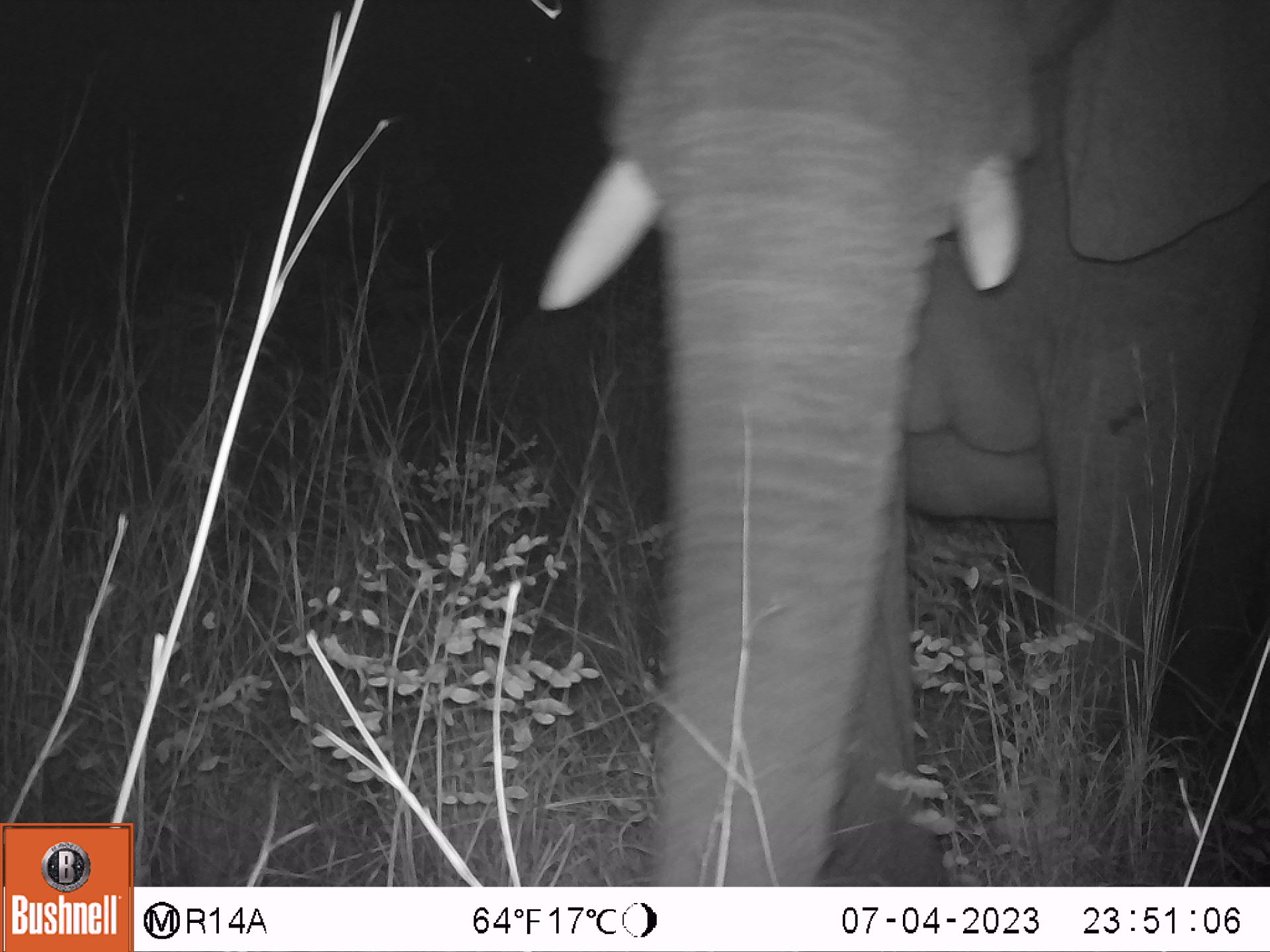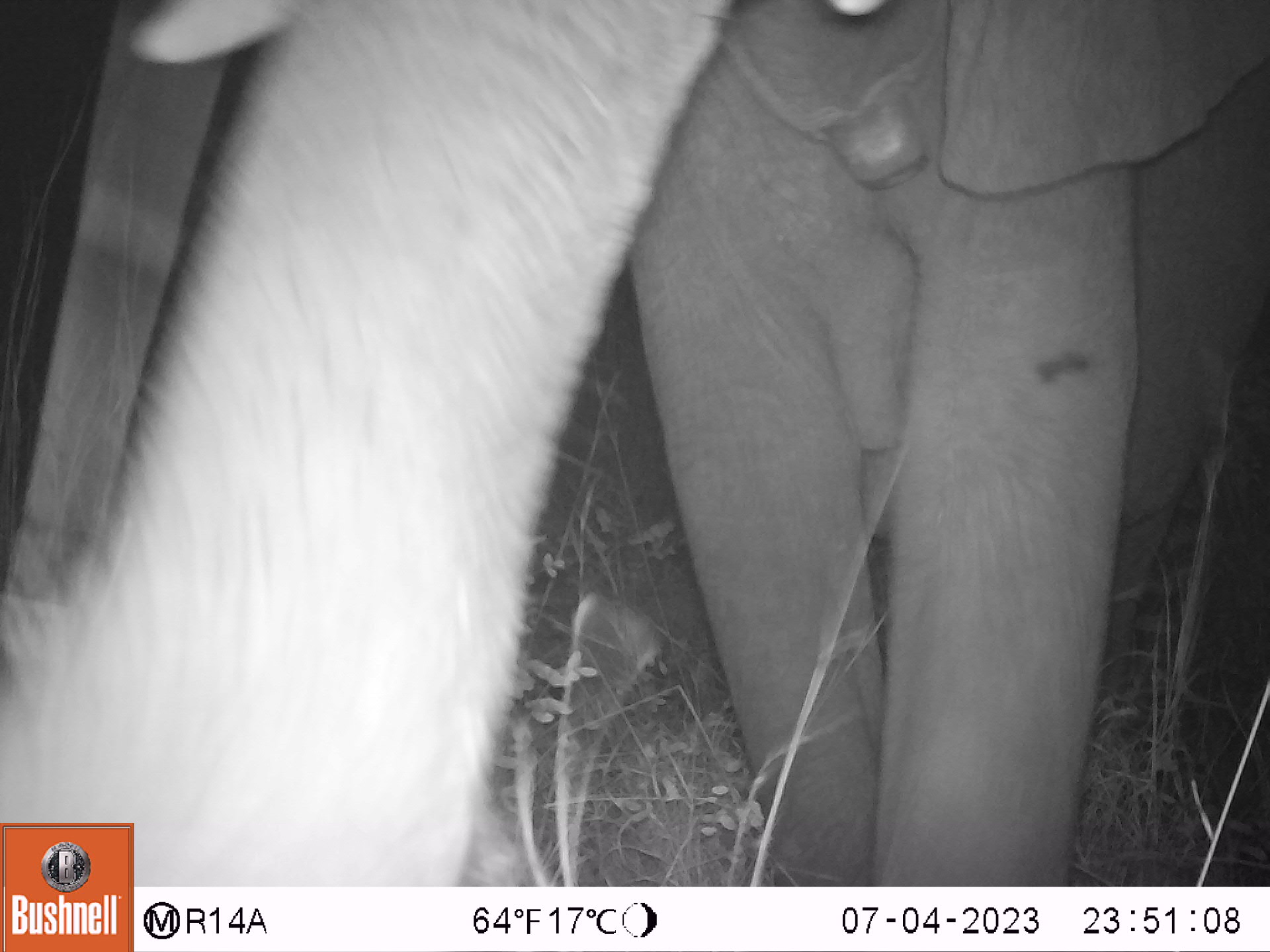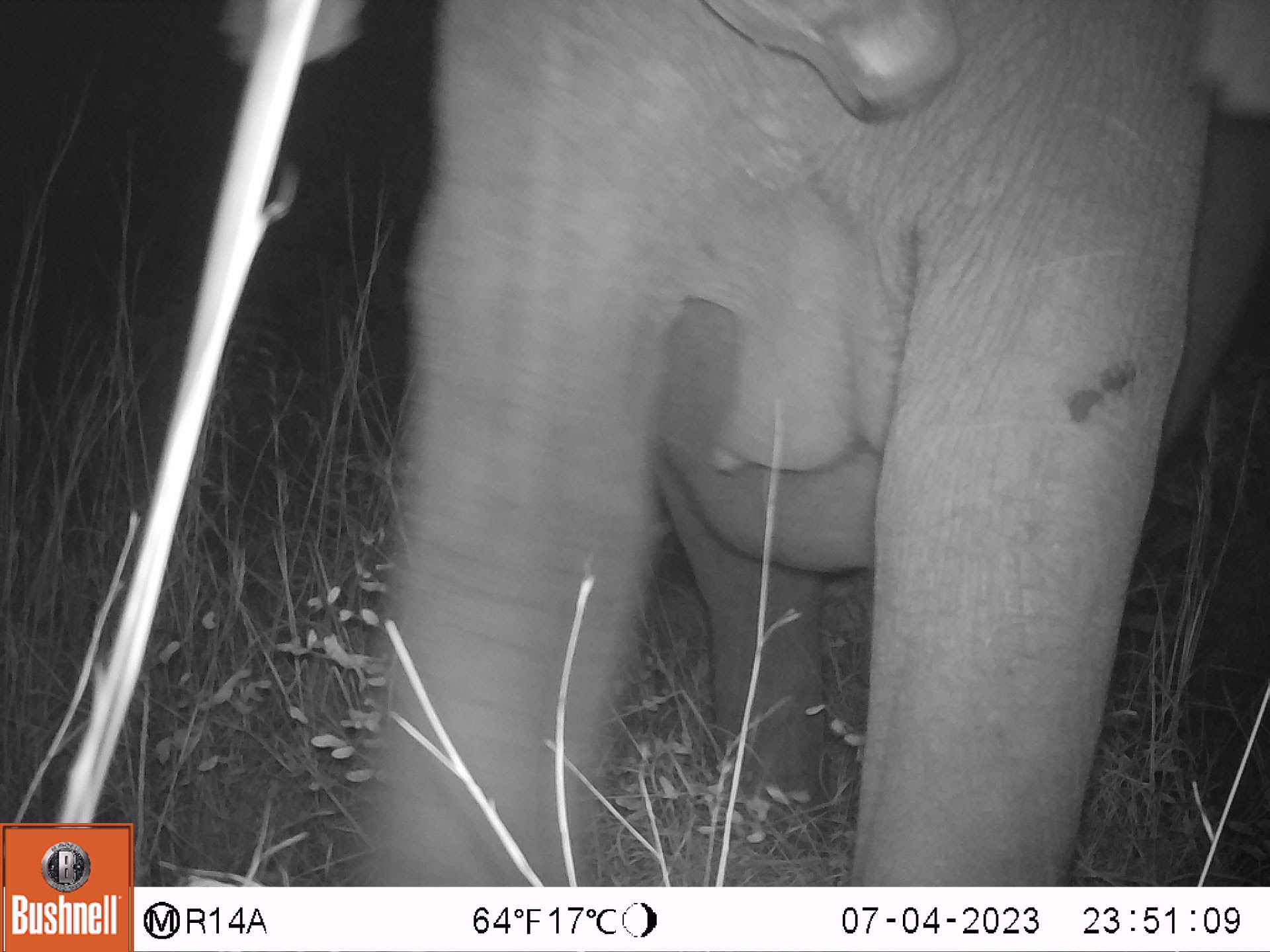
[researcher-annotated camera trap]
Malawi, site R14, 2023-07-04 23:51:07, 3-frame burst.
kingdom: Animalia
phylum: Chordata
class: Mammalia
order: Proboscidea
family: Elephantidae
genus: Loxodonta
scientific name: Loxodonta africana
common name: african savanna elephant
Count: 1.